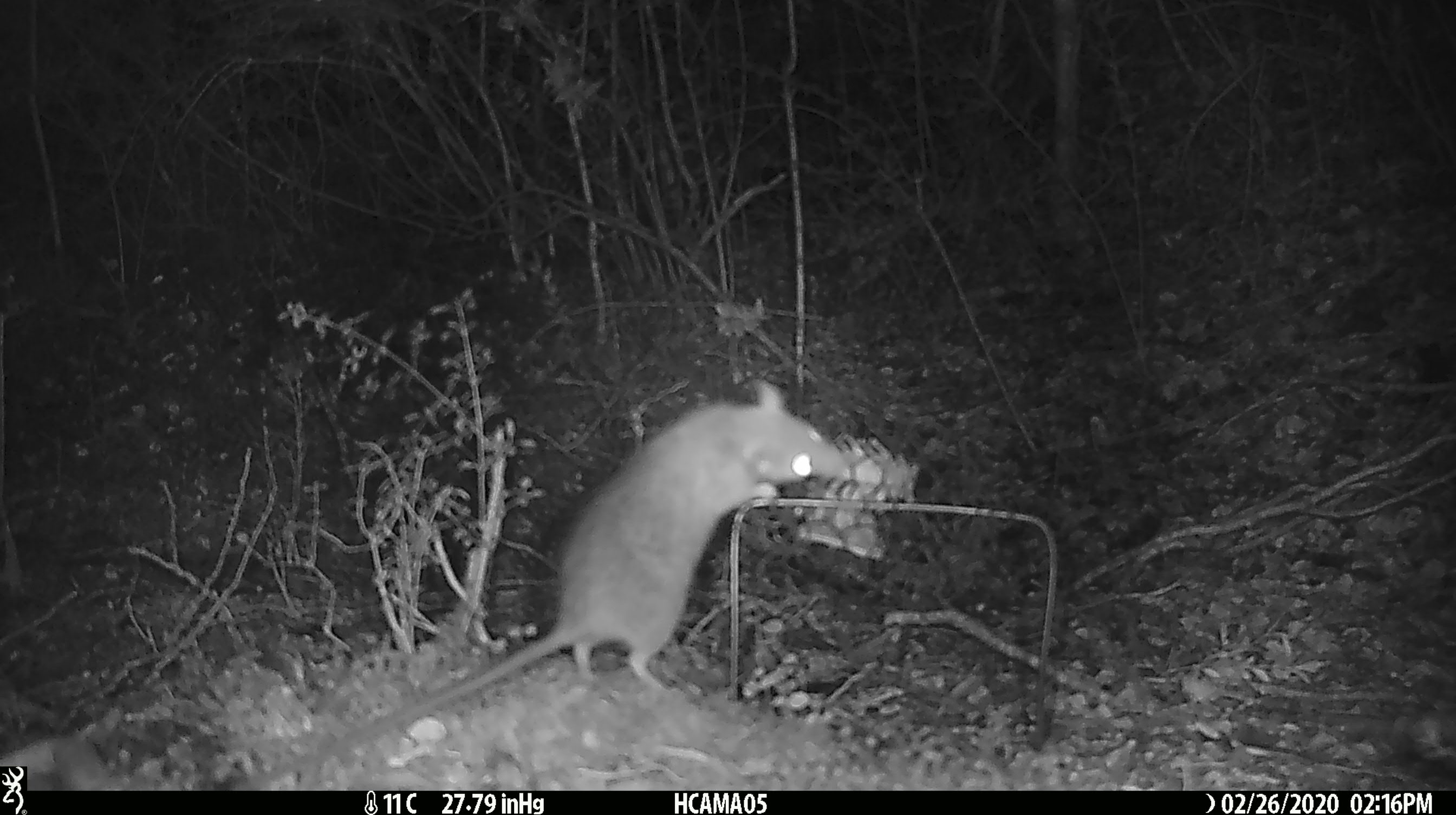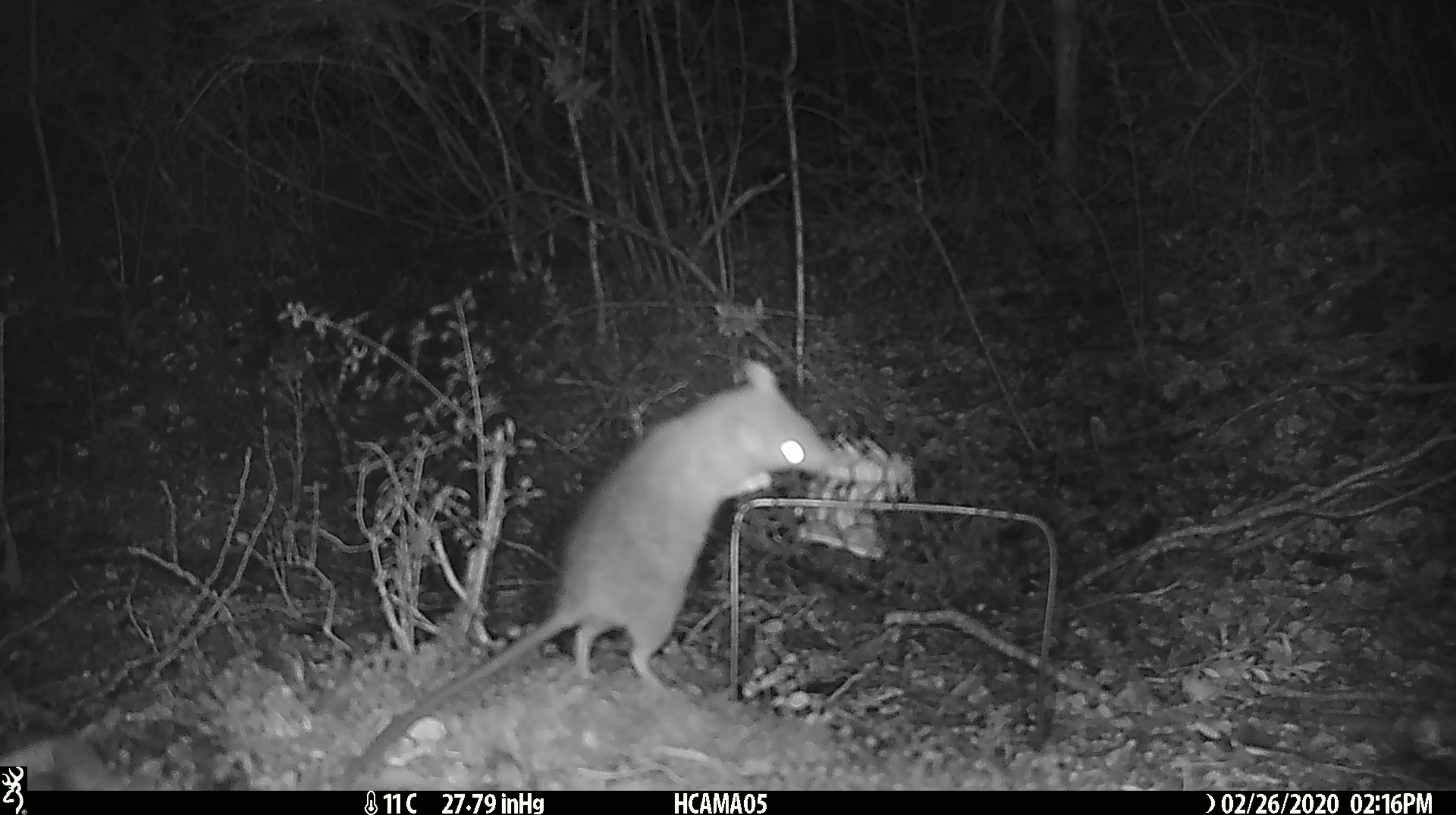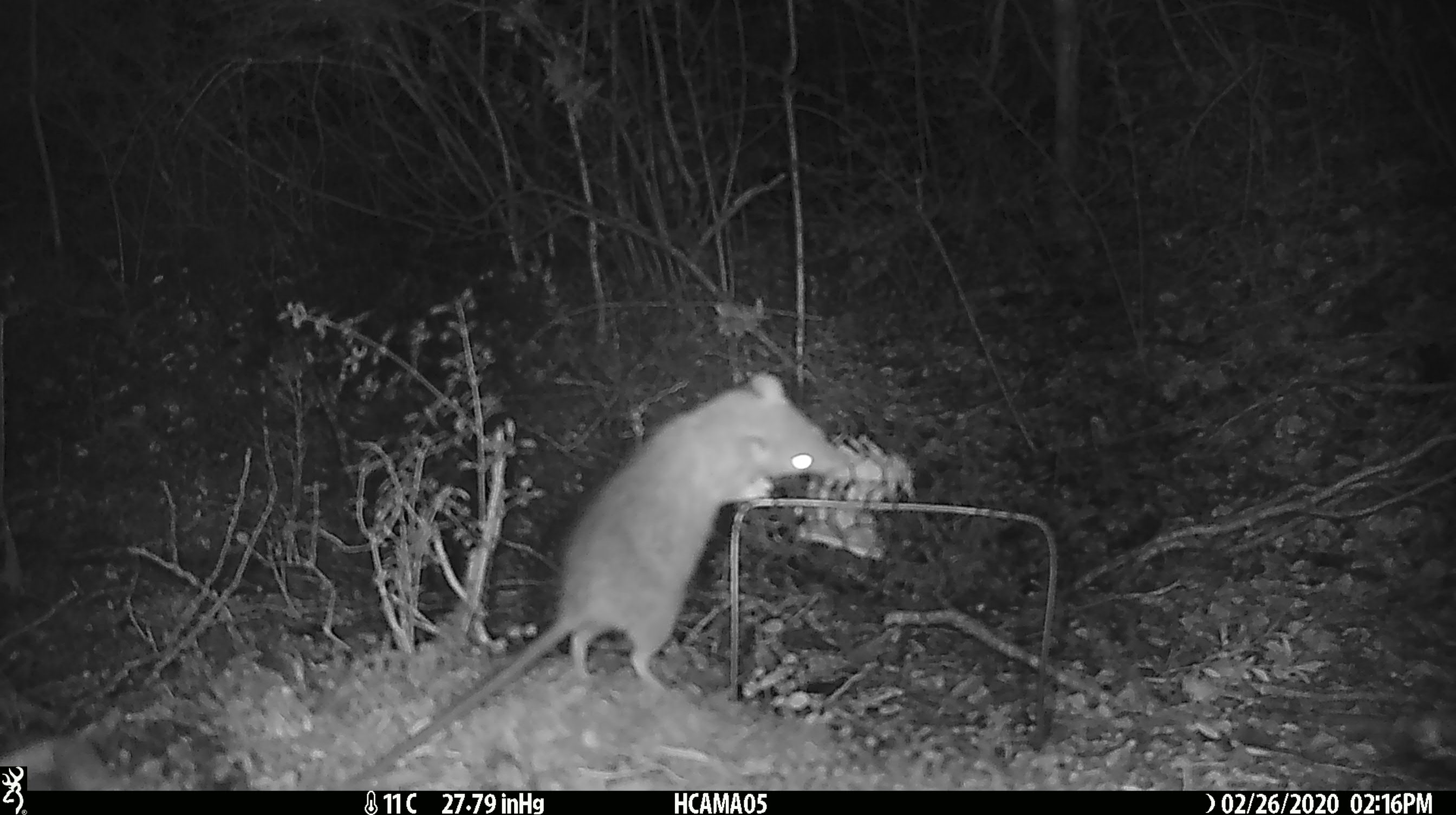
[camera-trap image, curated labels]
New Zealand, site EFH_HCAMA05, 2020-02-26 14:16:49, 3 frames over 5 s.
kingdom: Animalia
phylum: Chordata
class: Mammalia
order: Rodentia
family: Muridae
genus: Rattus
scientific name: Rattus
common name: rat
Rat (Rattus).